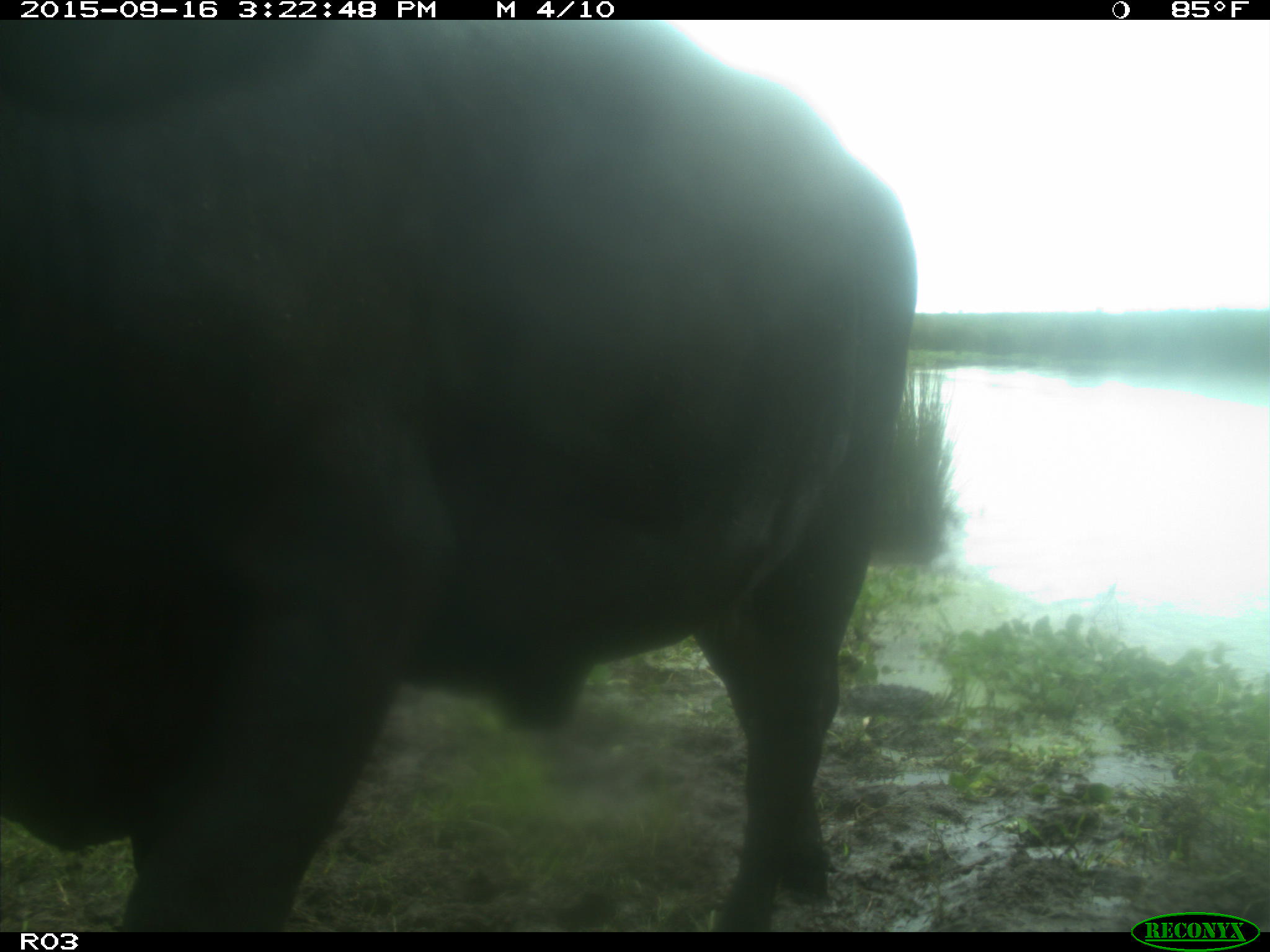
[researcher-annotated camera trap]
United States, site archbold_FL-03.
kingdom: Animalia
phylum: Chordata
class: Mammalia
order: Artiodactyla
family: Bovidae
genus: Bos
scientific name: Bos taurus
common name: domestic cow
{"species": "Bos taurus (domestic cow)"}